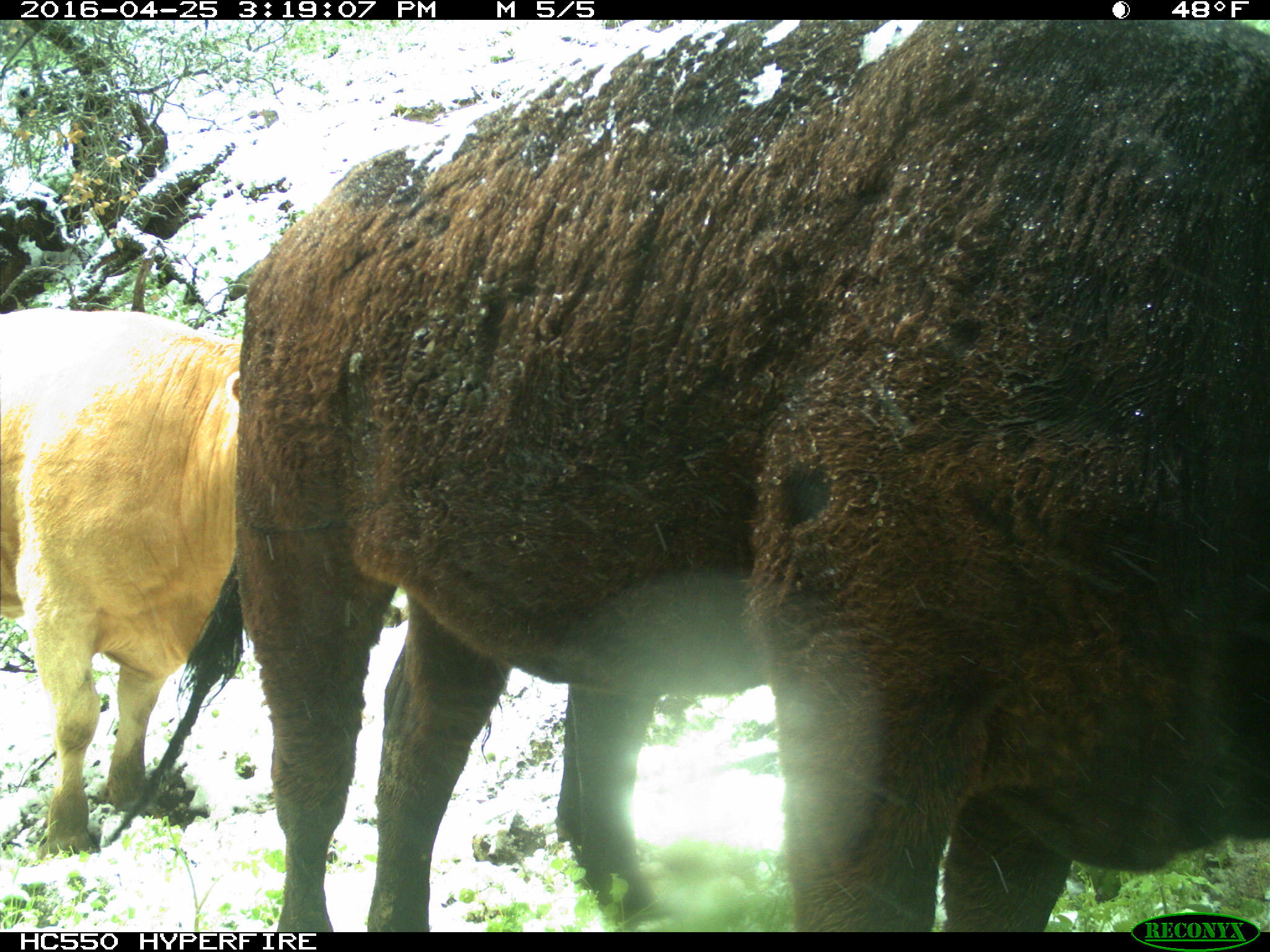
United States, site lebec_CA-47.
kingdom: Animalia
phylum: Chordata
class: Mammalia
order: Artiodactyla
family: Bovidae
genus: Bos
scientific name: Bos taurus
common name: domestic cow